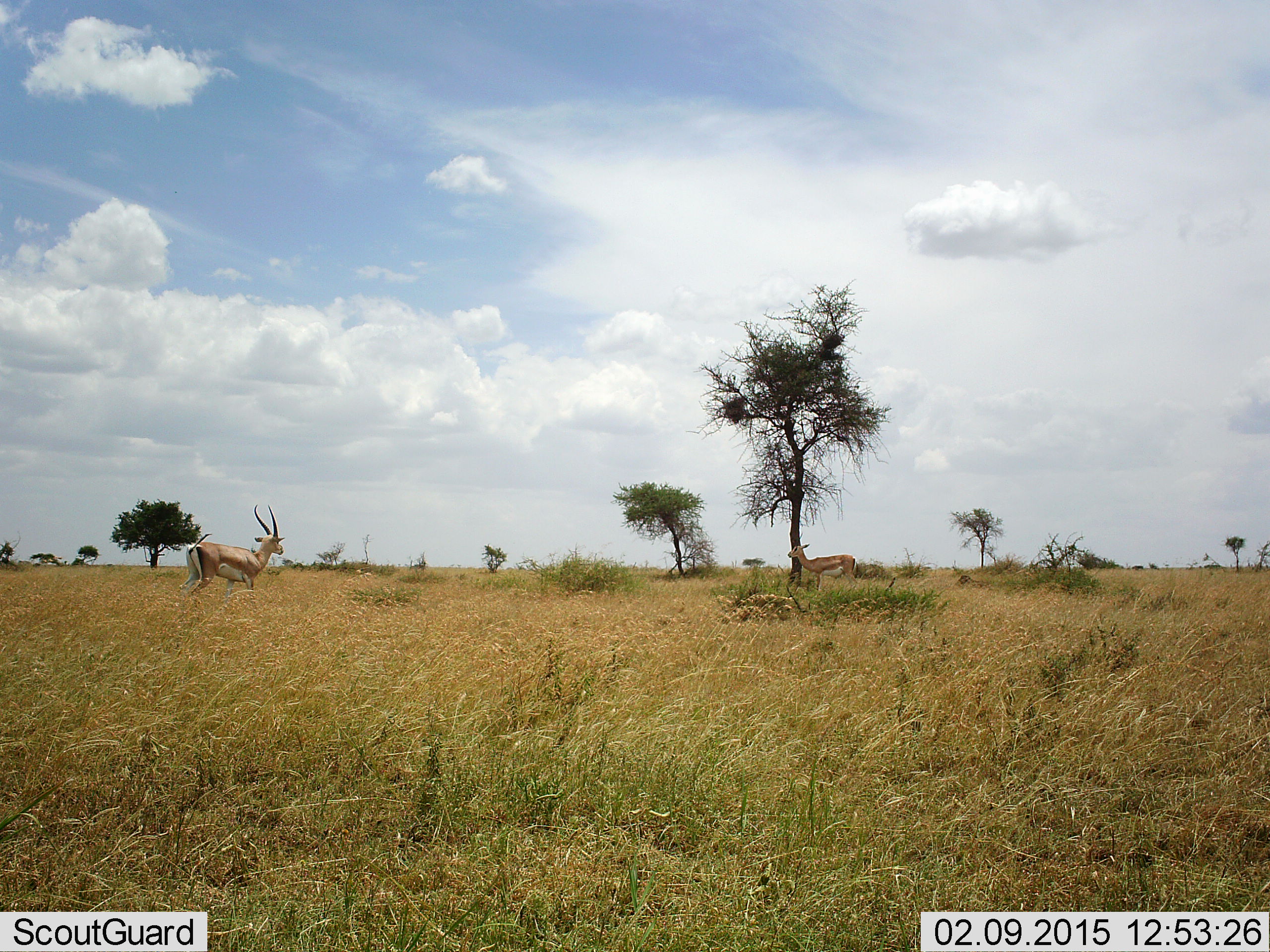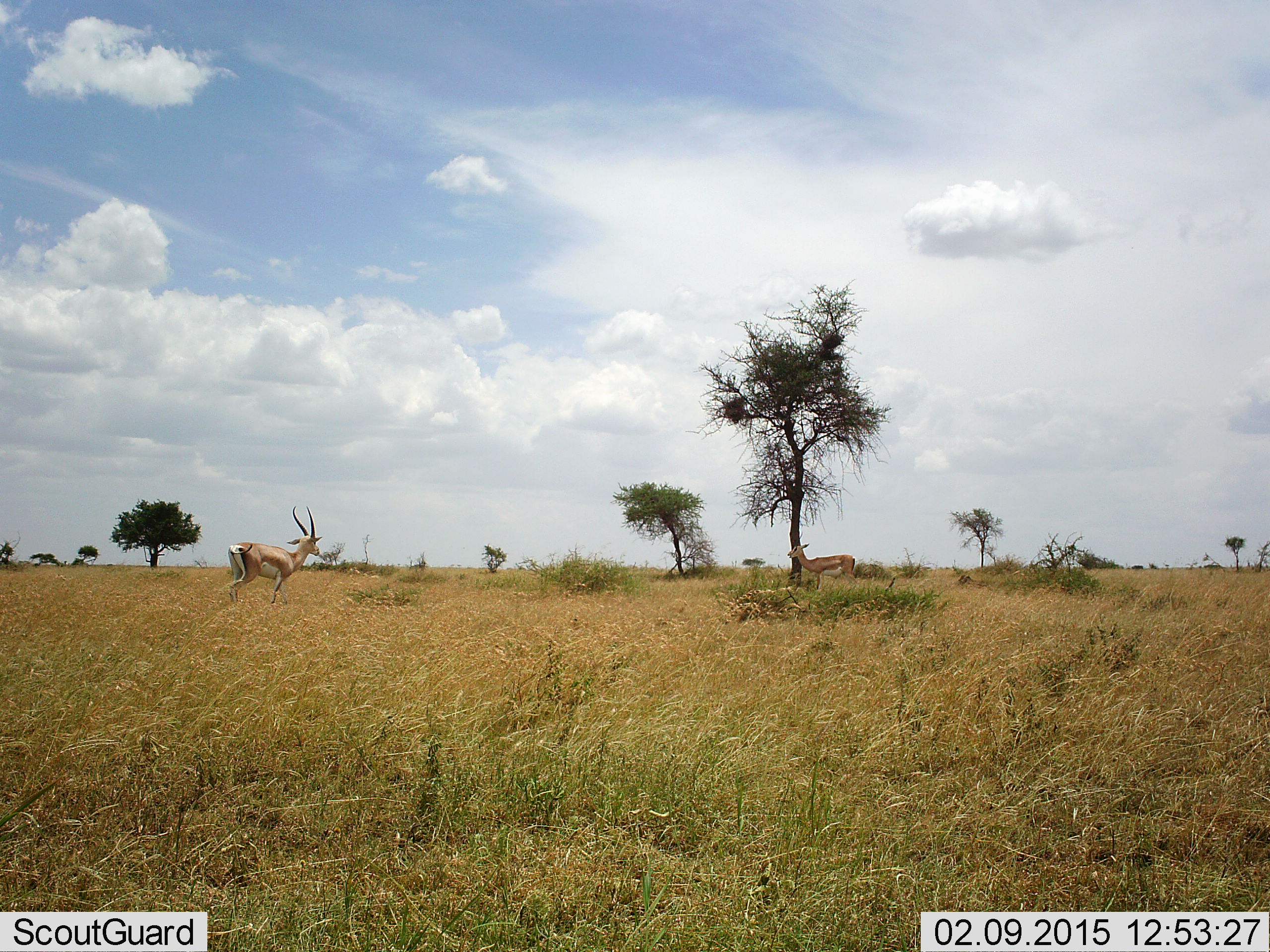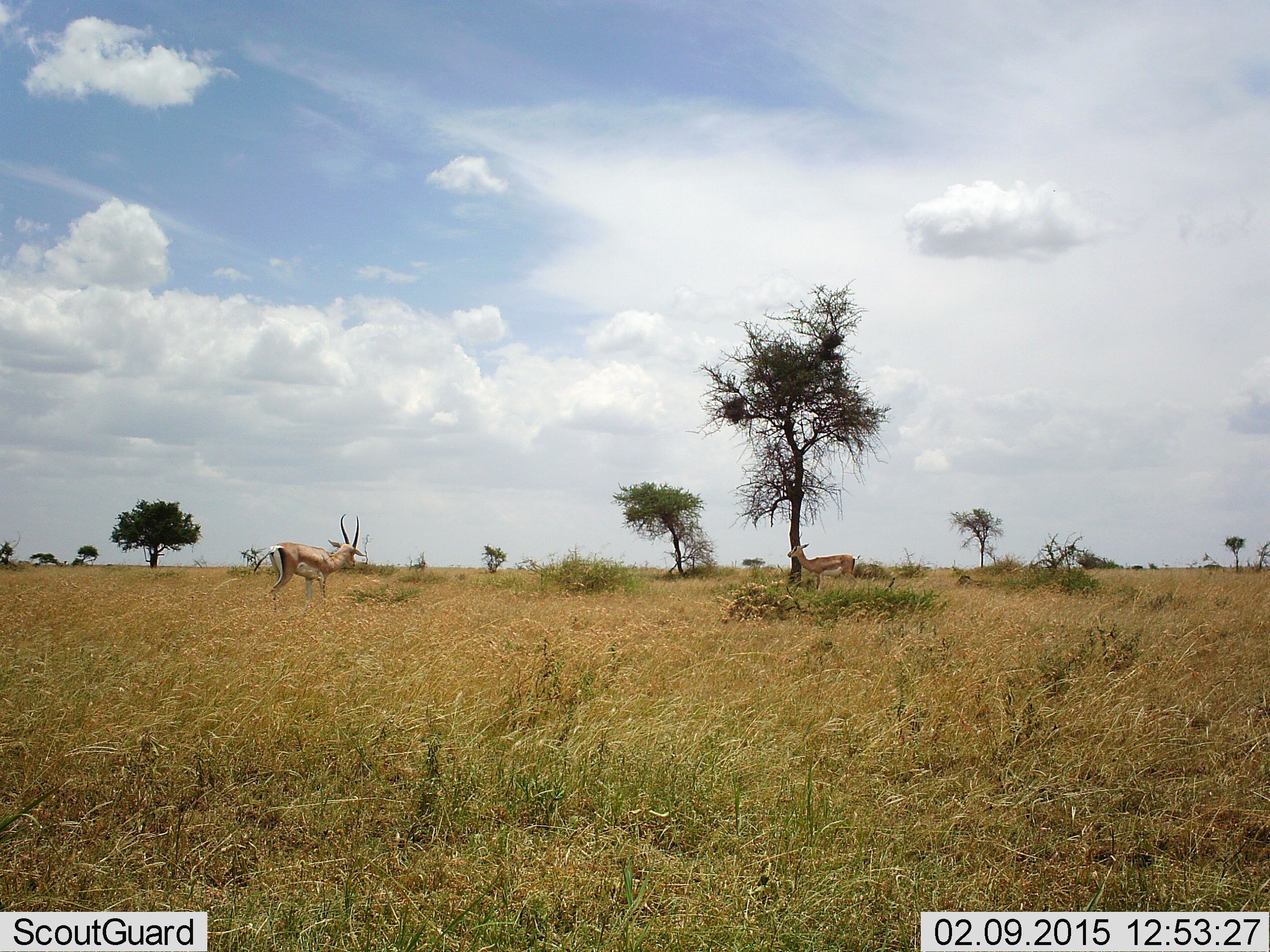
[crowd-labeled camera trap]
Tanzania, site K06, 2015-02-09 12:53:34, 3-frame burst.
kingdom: Animalia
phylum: Chordata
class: Mammalia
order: Artiodactyla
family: Bovidae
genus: Nanger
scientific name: Nanger granti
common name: grant's gazelle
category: gazellegrants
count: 2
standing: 100%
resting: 0%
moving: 80%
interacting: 10%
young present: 0%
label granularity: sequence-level